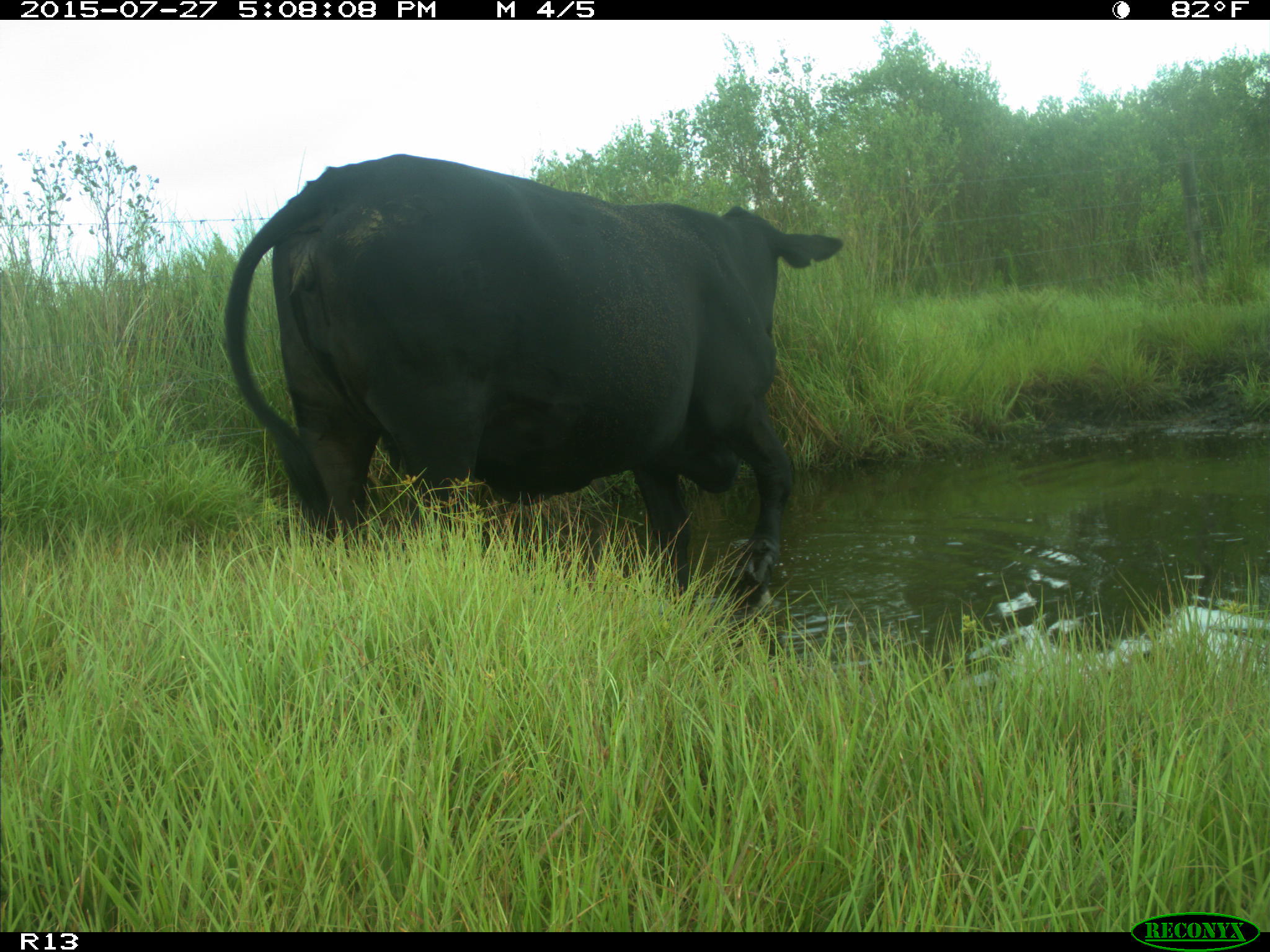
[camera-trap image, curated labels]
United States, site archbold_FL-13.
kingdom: Animalia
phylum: Chordata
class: Mammalia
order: Artiodactyla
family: Bovidae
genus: Bos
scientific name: Bos taurus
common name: domestic cow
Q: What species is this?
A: Bos taurus (domestic cow).